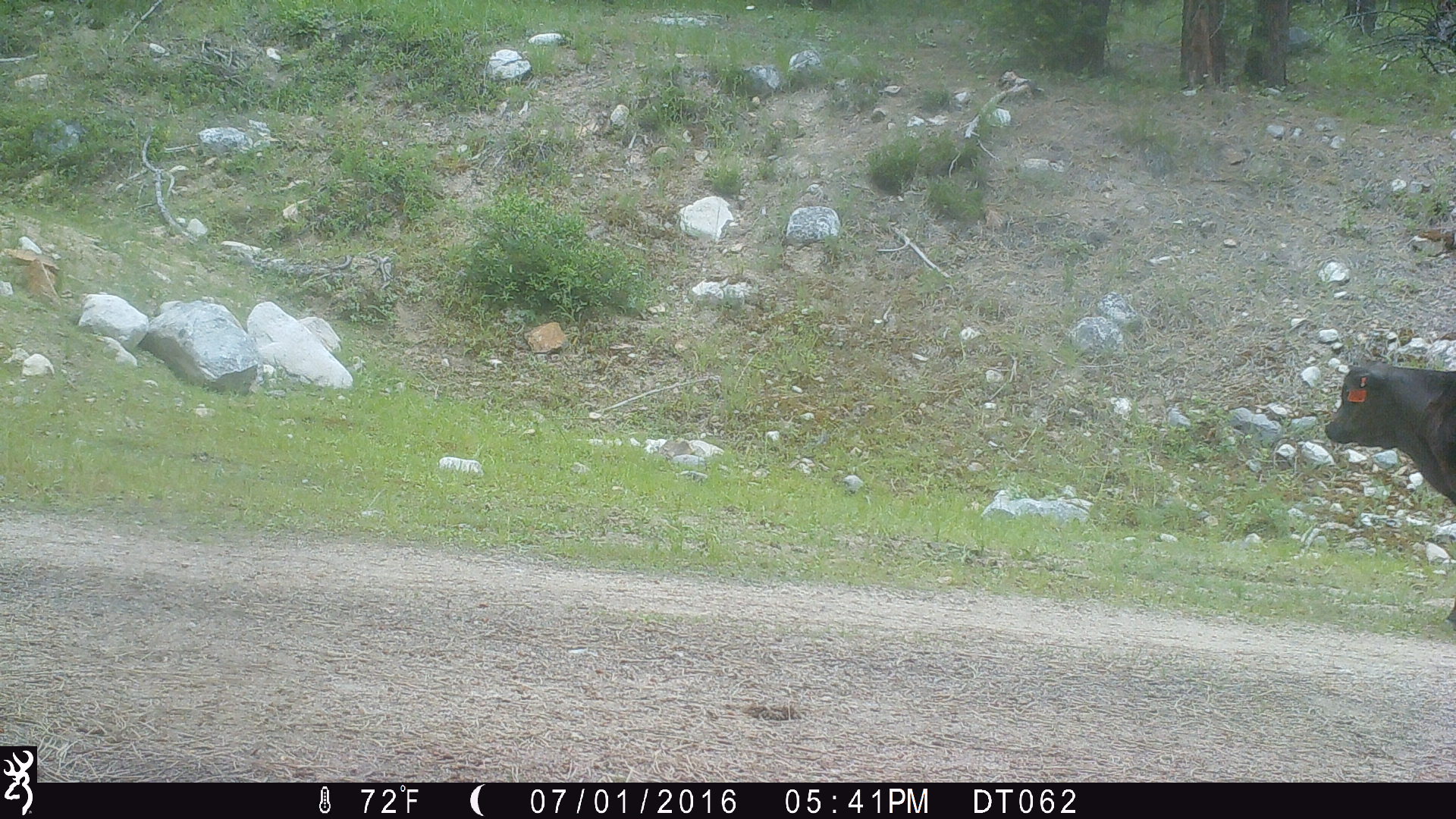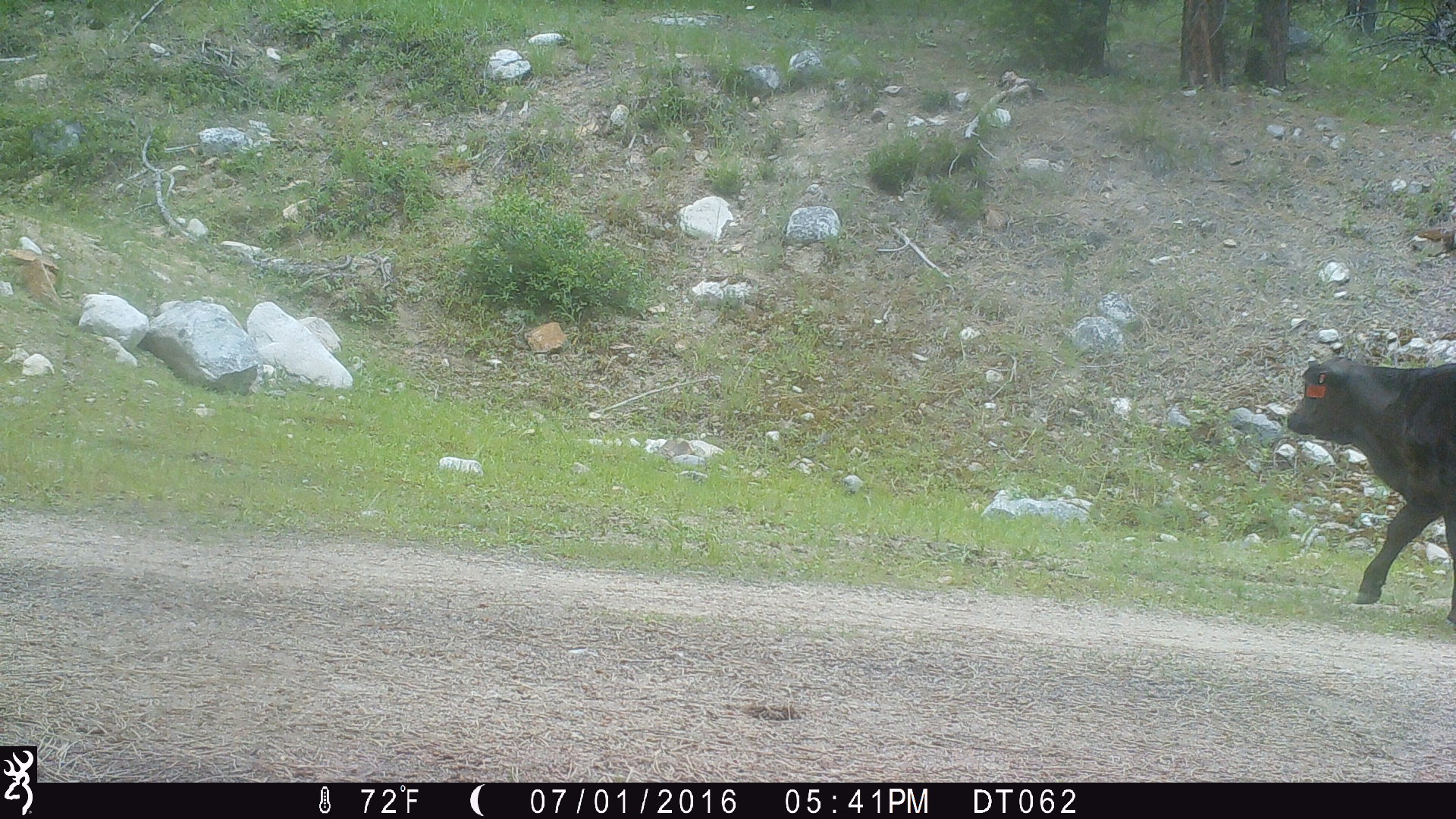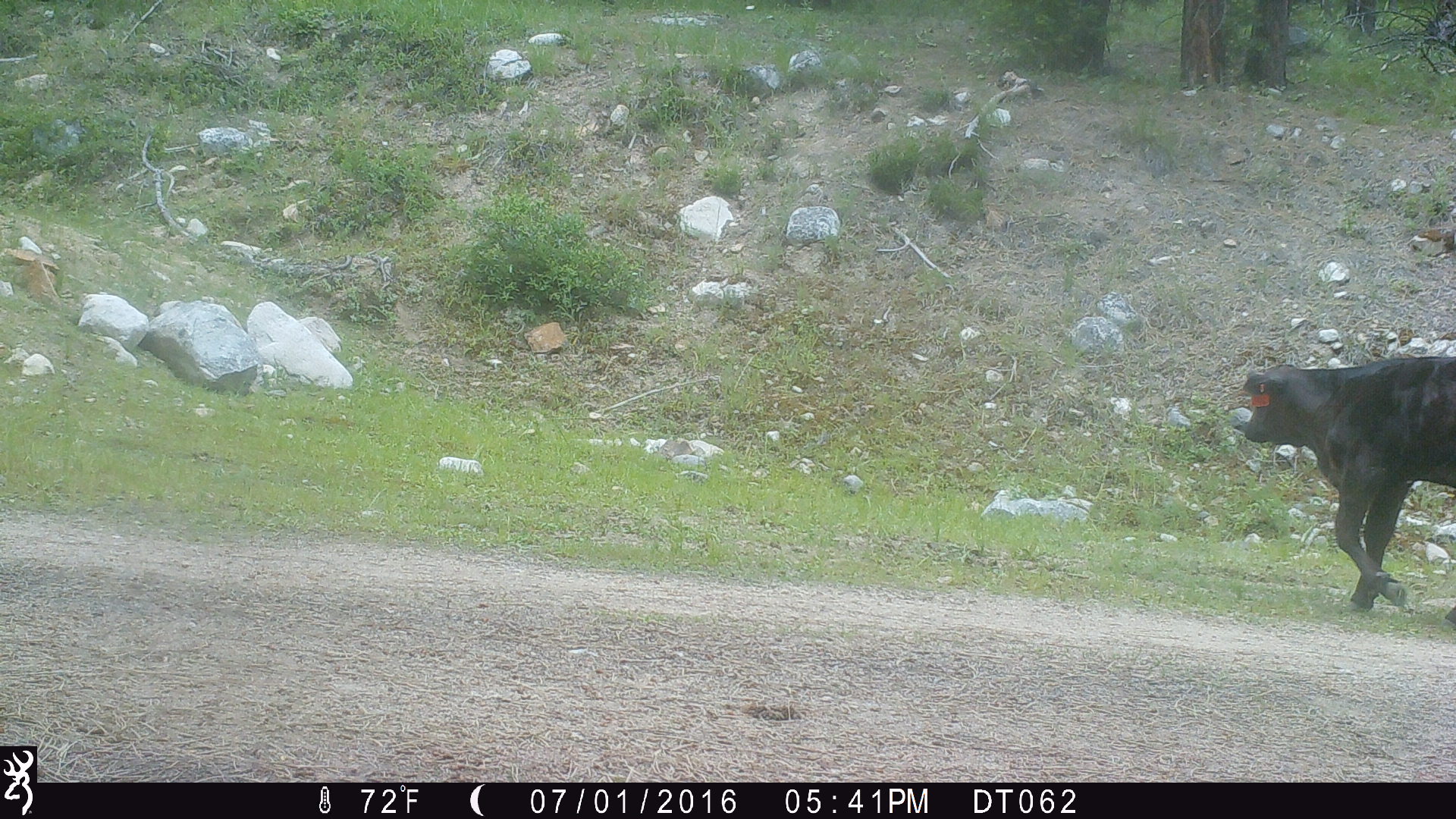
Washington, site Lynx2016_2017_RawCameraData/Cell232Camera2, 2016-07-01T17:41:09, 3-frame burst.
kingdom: Animalia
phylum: Chordata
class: Mammalia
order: Artiodactyla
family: Bovidae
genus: Bos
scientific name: Bos taurus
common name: domestic cattle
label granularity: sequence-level